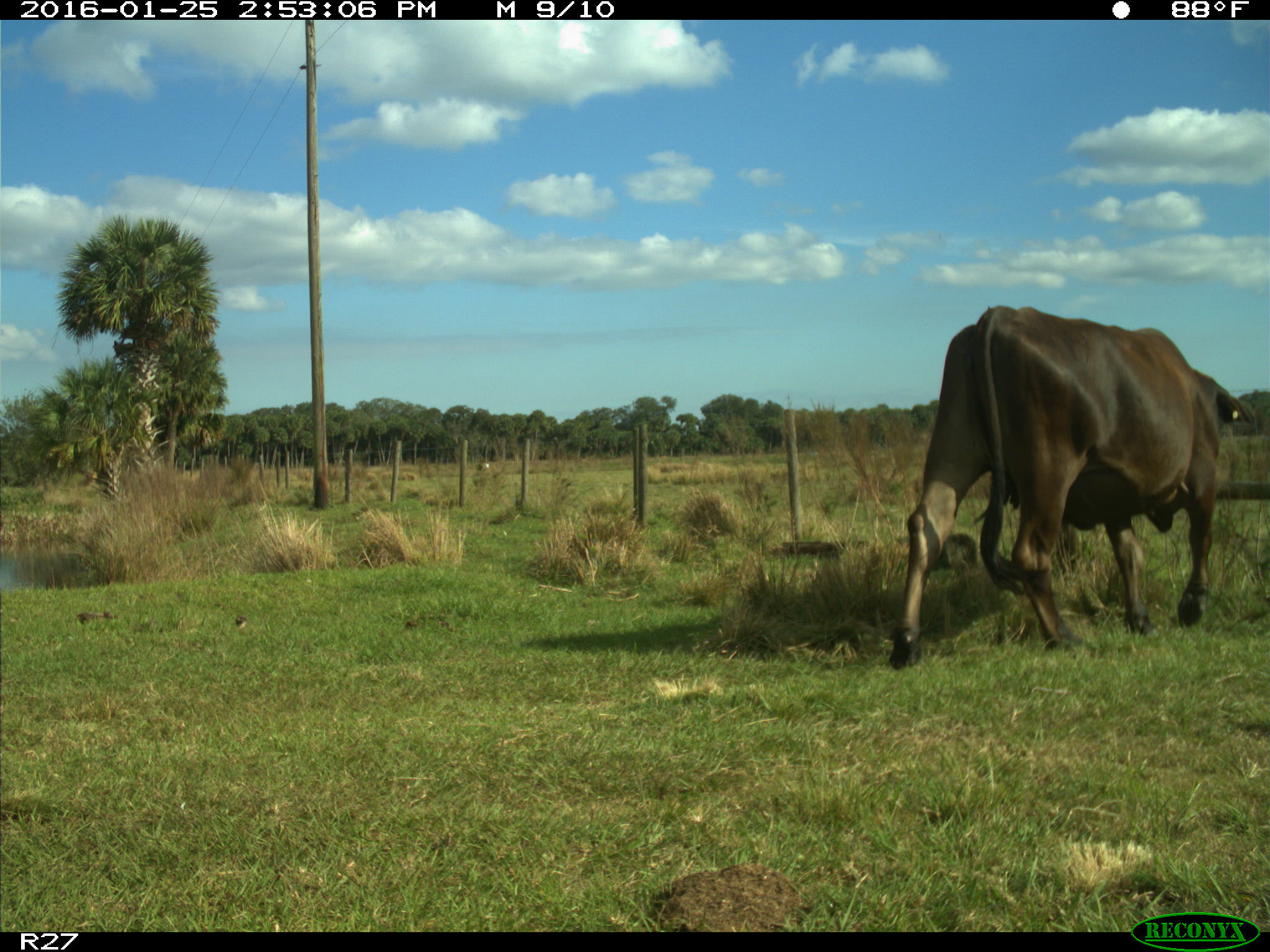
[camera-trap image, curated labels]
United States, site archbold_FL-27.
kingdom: Animalia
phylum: Chordata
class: Mammalia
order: Artiodactyla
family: Bovidae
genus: Bos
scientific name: Bos taurus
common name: domestic cow